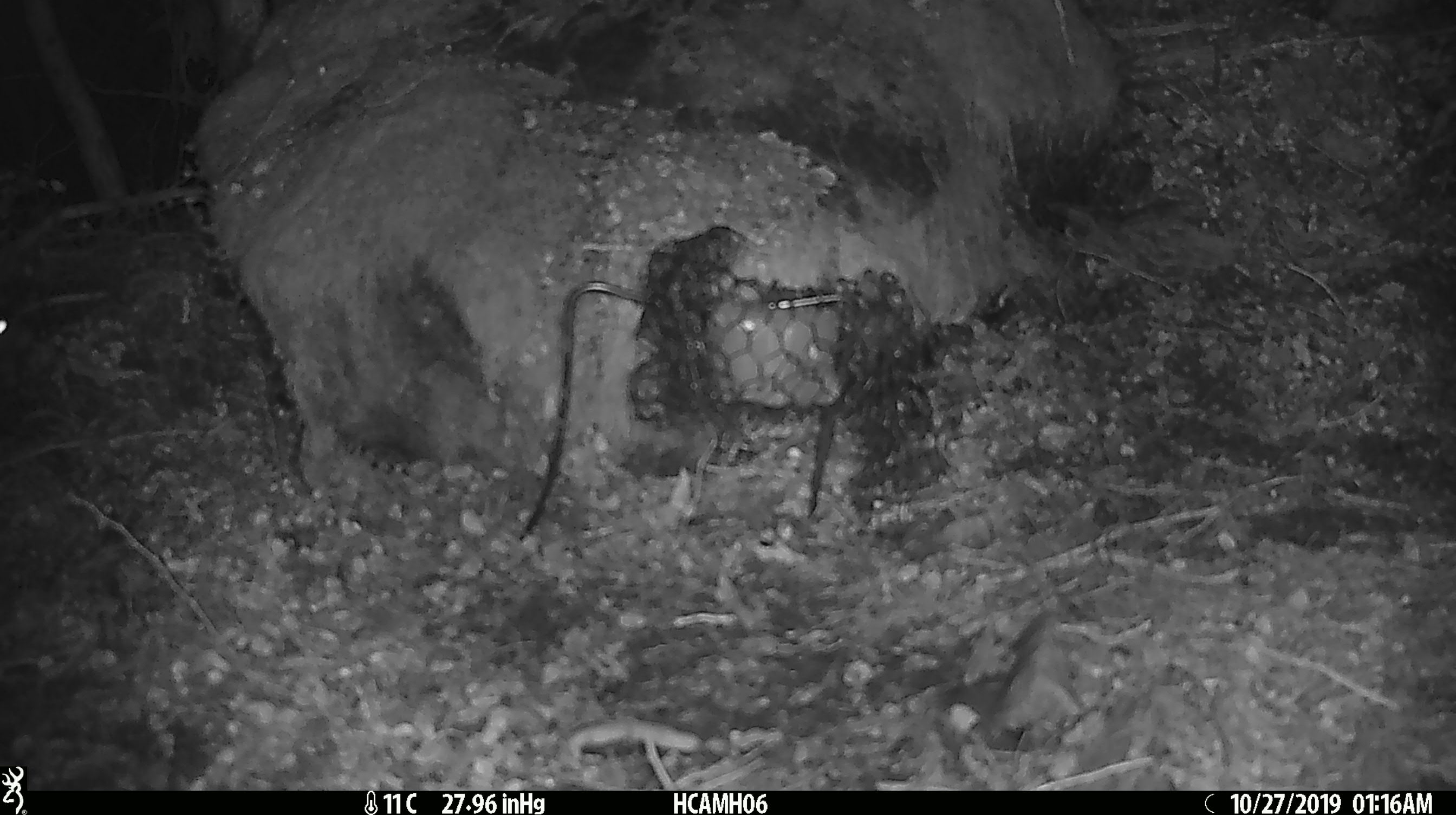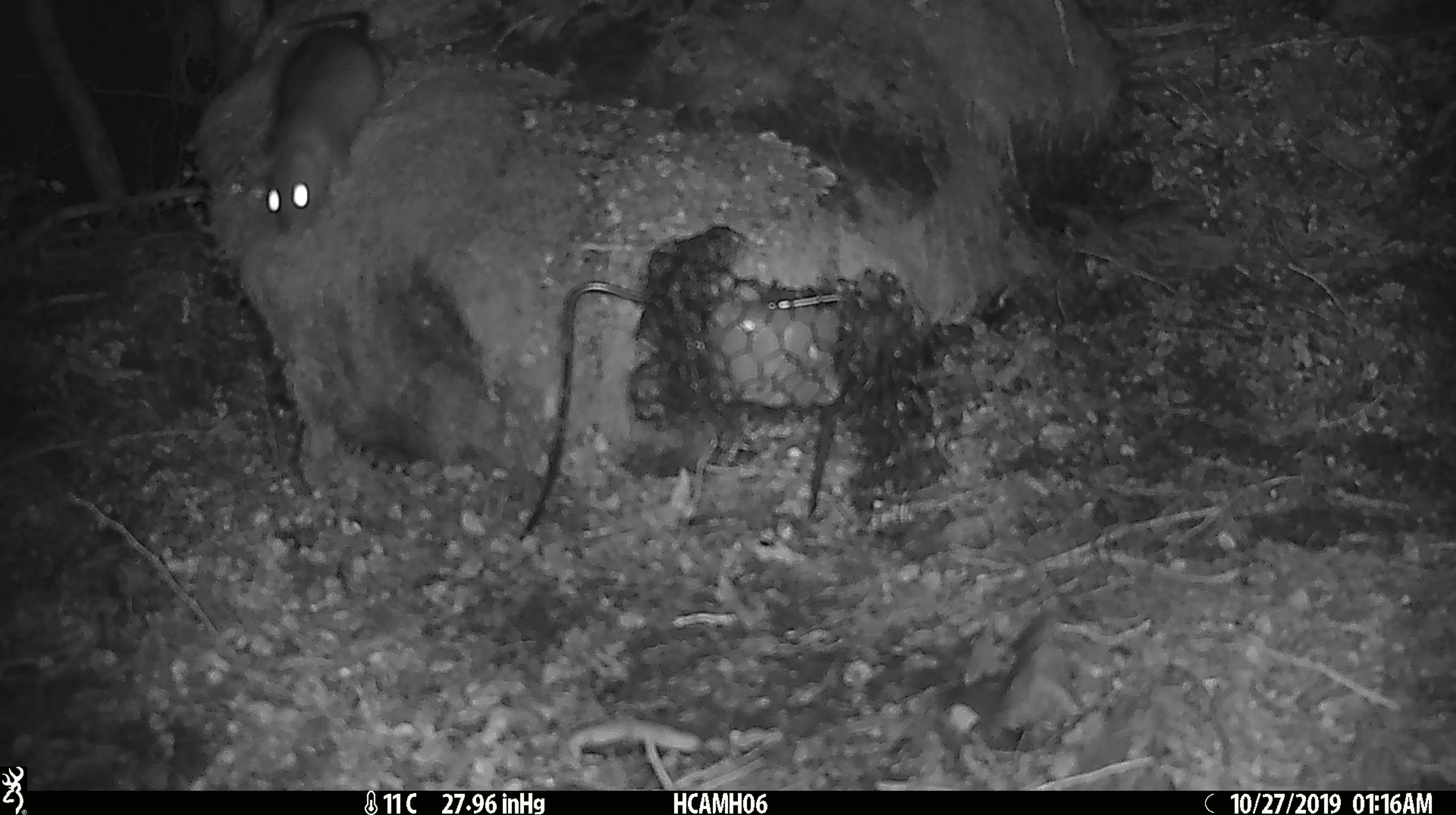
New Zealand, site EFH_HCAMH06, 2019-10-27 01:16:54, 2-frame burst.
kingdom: Animalia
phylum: Chordata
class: Mammalia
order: Rodentia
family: Muridae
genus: Rattus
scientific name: Rattus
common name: rat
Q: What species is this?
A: Rat (Rattus).